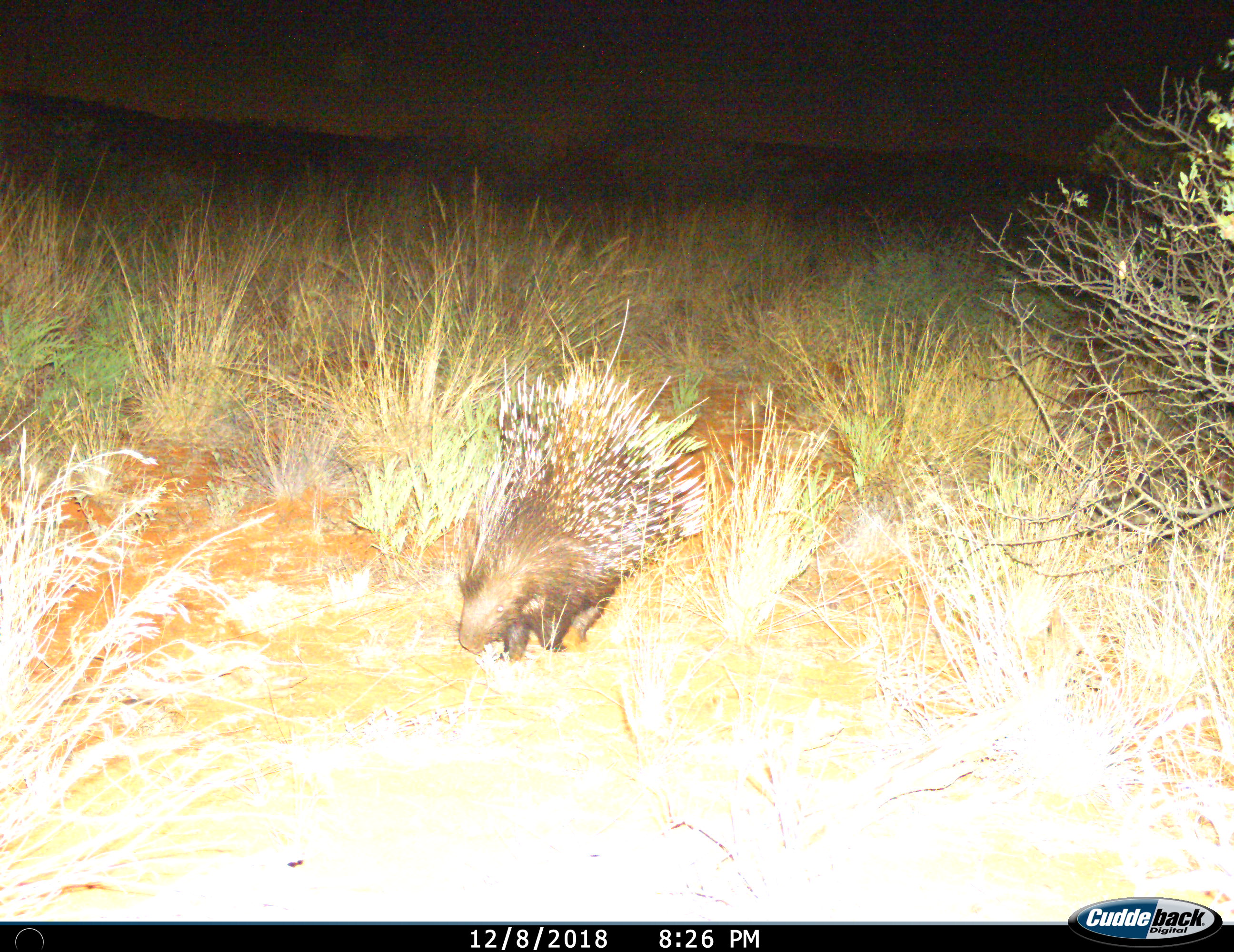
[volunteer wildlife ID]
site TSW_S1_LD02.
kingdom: Animalia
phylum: Chordata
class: Mammalia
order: Rodentia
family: Hystricidae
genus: Hystrix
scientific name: Hystrix cristata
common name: crested porcupine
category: porcupine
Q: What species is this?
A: Porcupine (crested porcupine) (Hystrix cristata).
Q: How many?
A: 1.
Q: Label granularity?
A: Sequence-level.